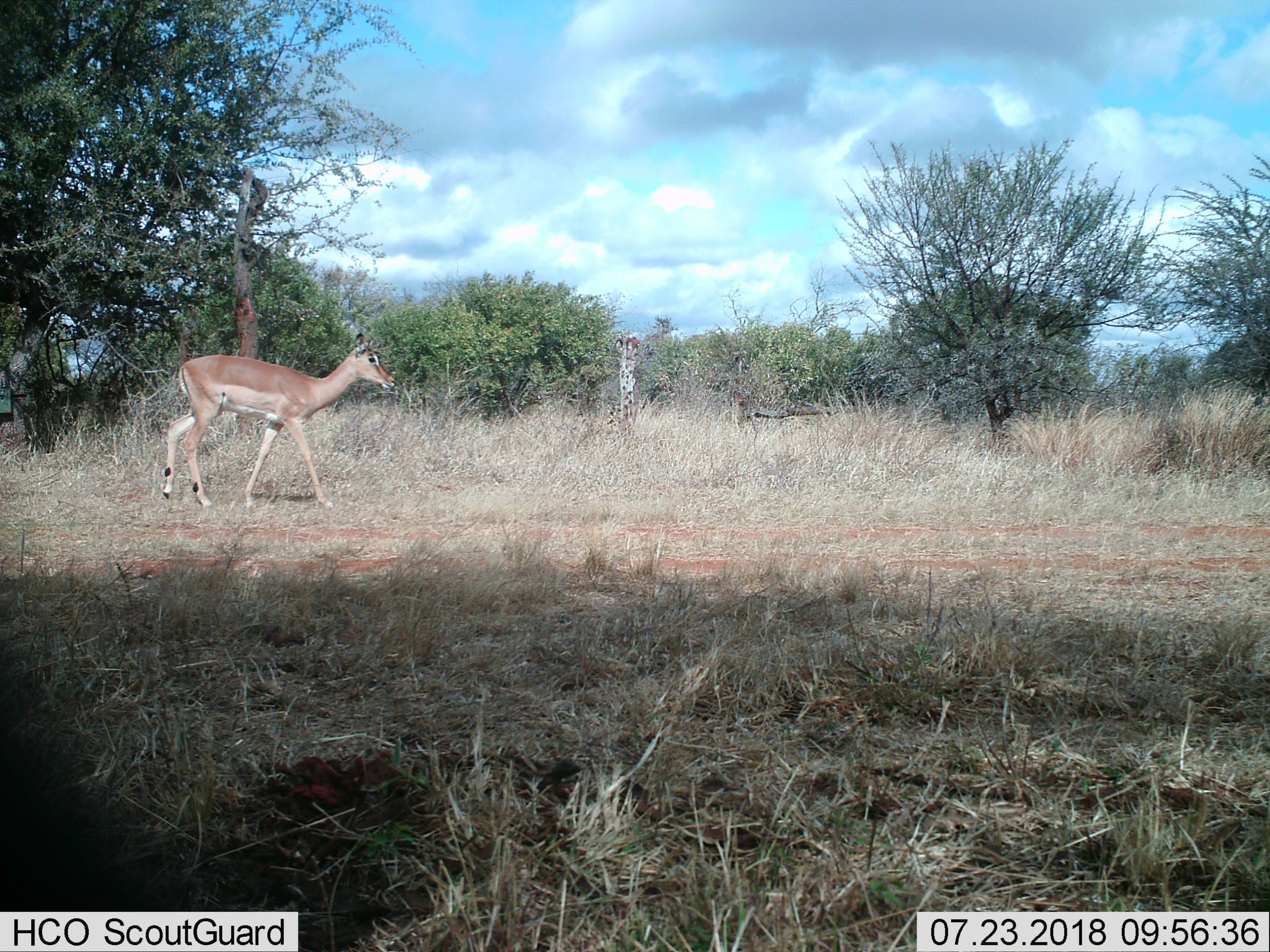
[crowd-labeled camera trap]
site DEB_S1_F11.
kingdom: Animalia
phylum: Chordata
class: Mammalia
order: Artiodactyla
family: Bovidae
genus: Aepyceros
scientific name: Aepyceros melampus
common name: impala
Impala (Aepyceros melampus), count 1. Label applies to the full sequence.